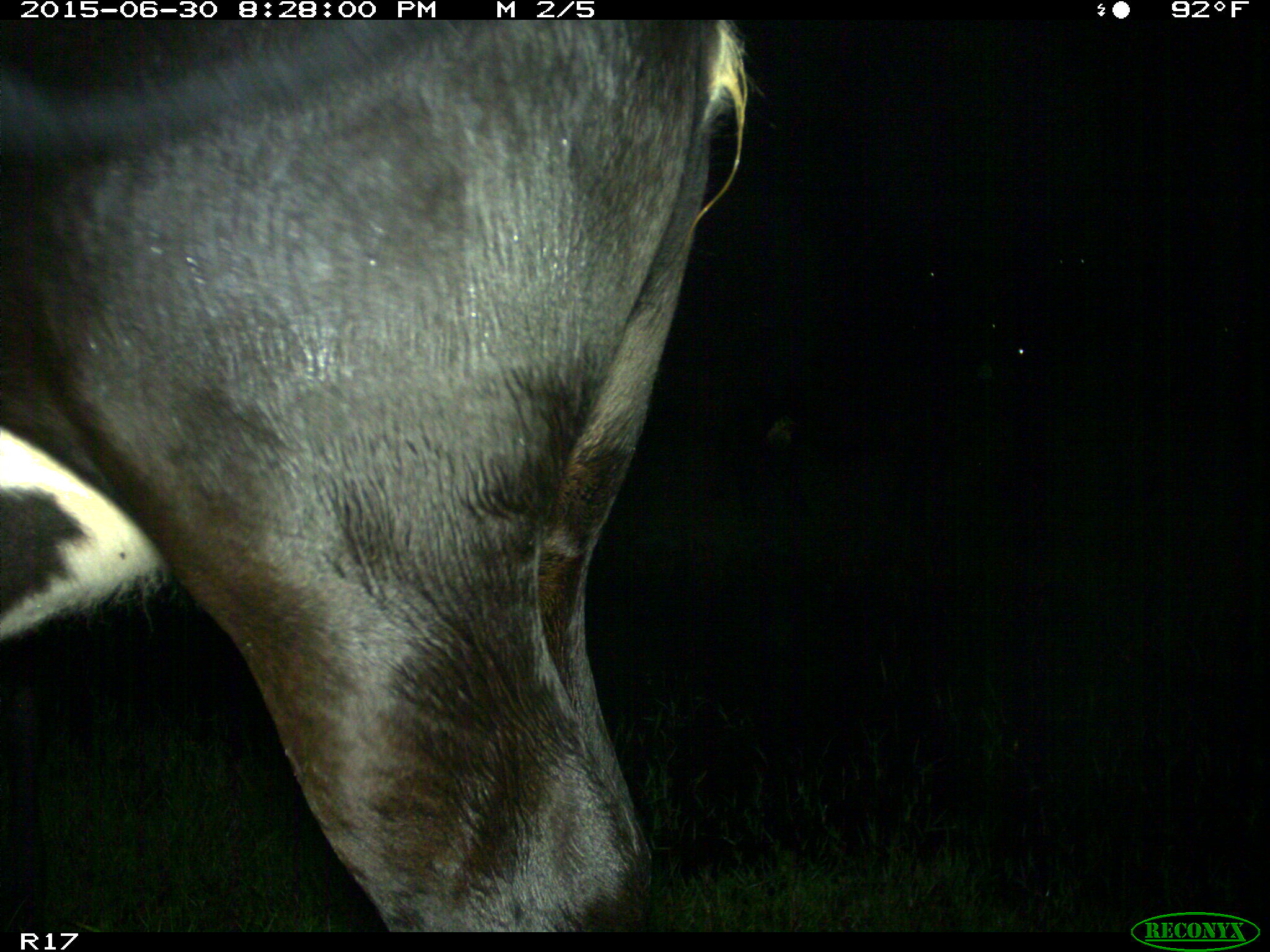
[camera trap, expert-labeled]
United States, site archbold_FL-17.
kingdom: Animalia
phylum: Chordata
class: Mammalia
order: Artiodactyla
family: Bovidae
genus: Bos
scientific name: Bos taurus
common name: domestic cow